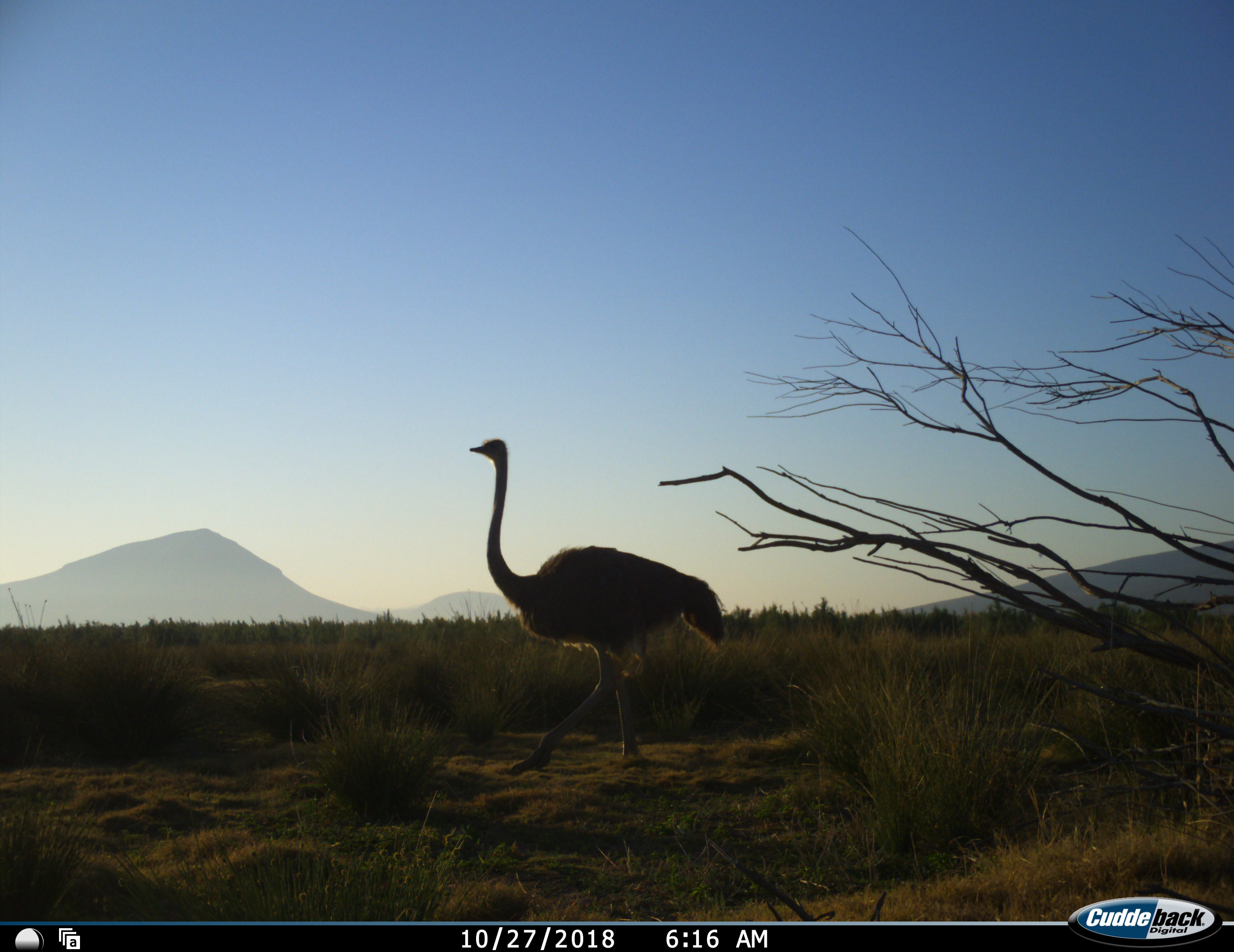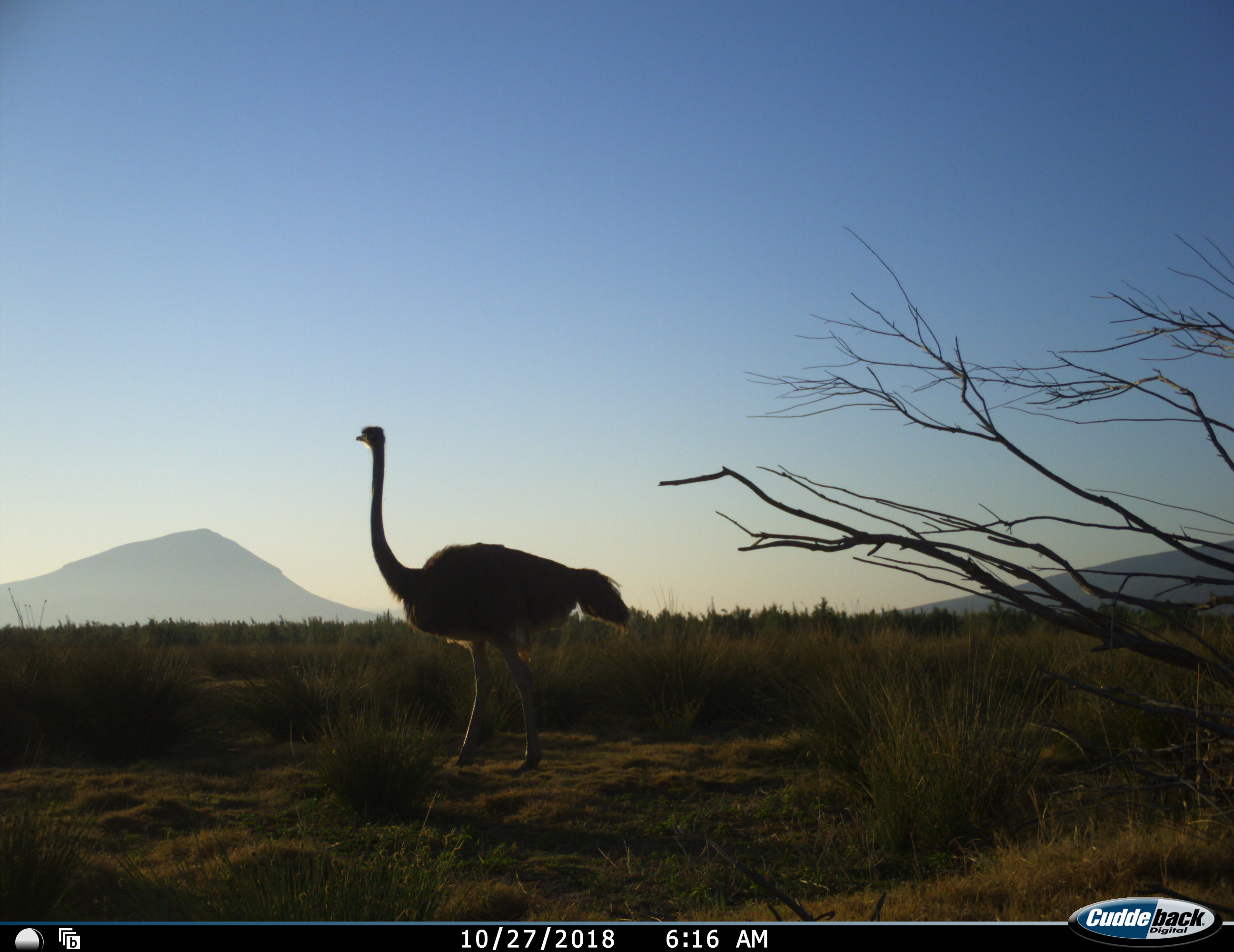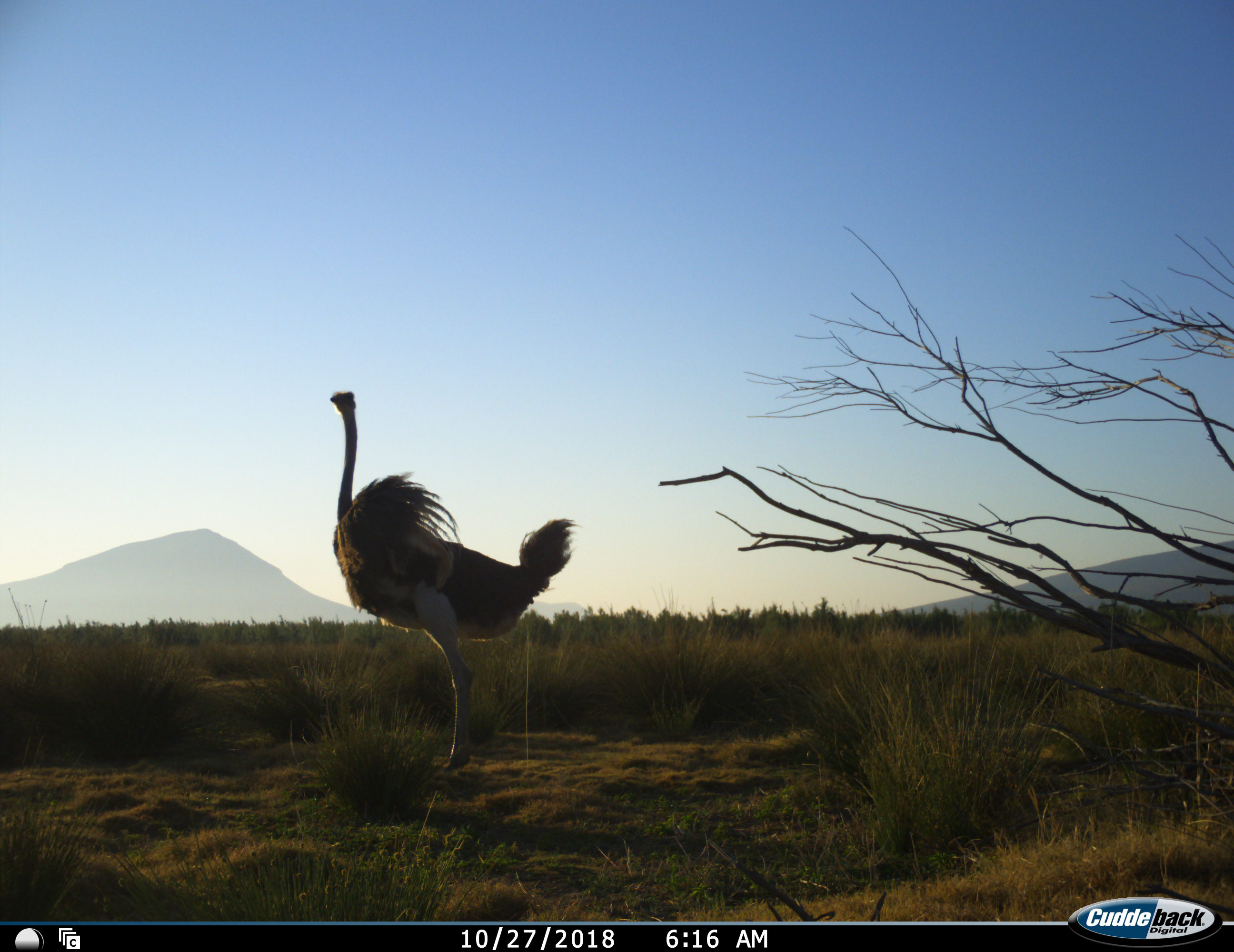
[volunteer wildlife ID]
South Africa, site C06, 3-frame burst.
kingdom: Animalia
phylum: Chordata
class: Aves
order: Struthioniformes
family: Struthionidae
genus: Struthio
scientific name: Struthio camelus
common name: ostrich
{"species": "ostrich (Struthio camelus)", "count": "1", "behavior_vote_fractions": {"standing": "30%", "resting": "0%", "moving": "100%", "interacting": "0%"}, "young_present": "0%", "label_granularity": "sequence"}